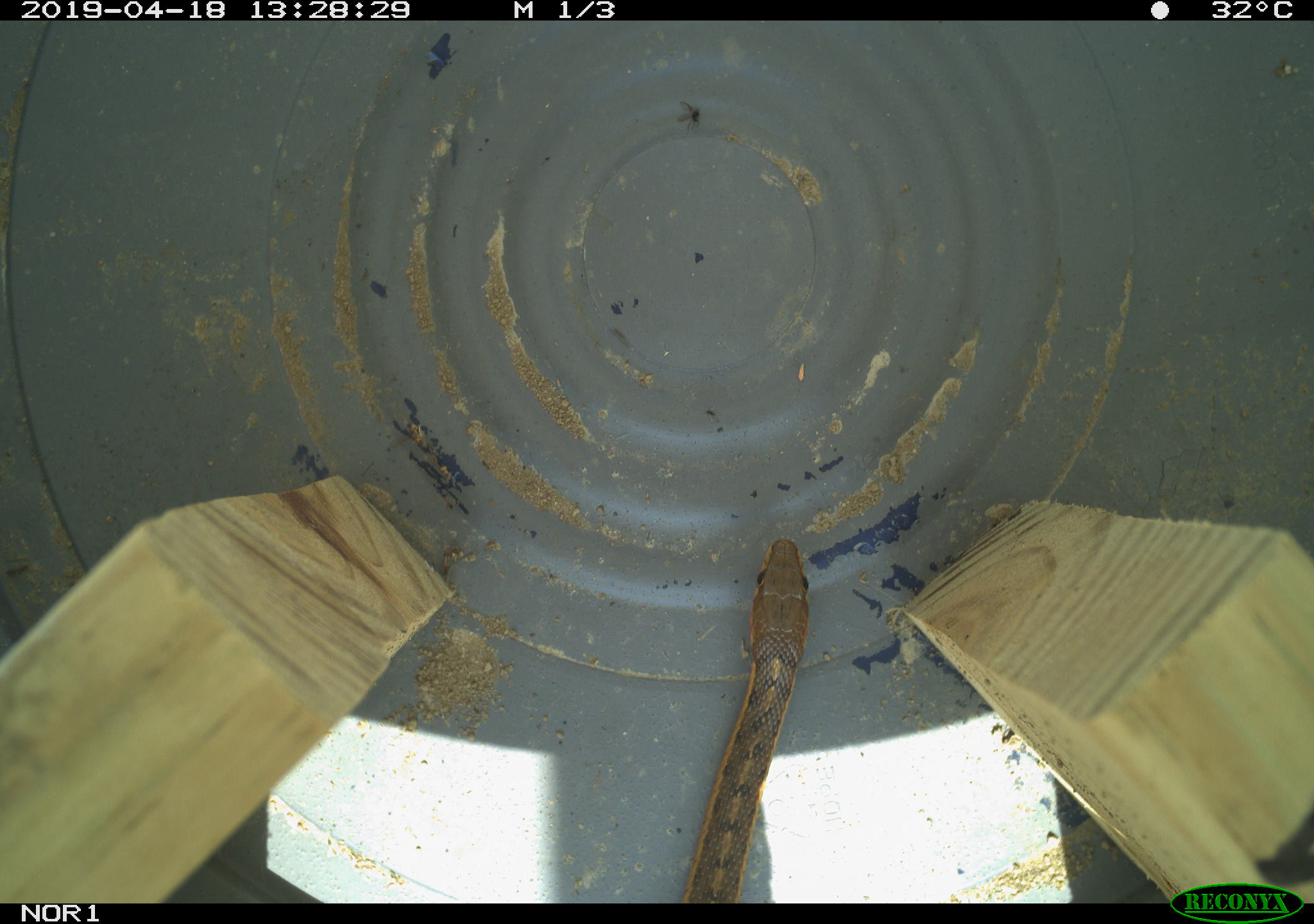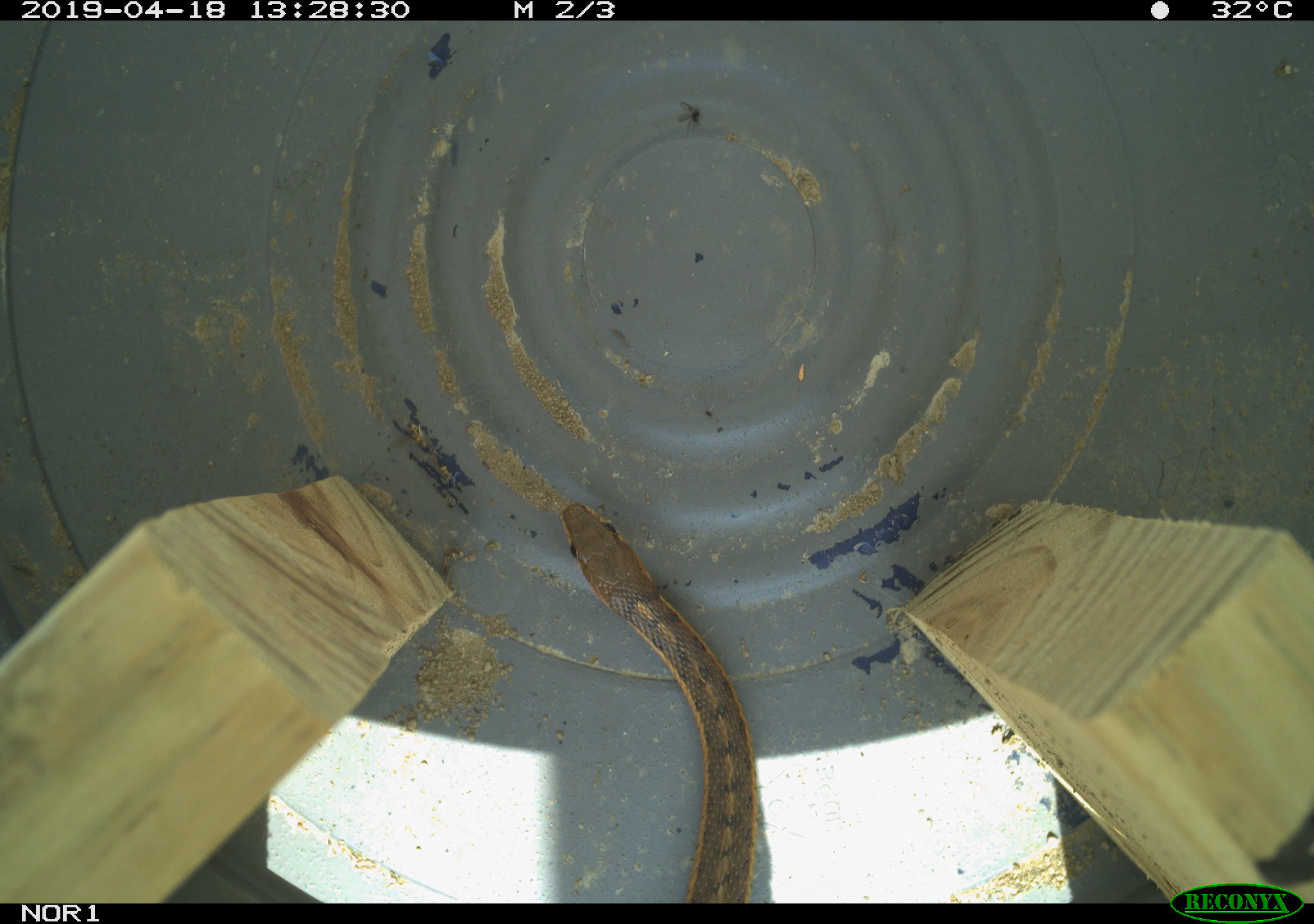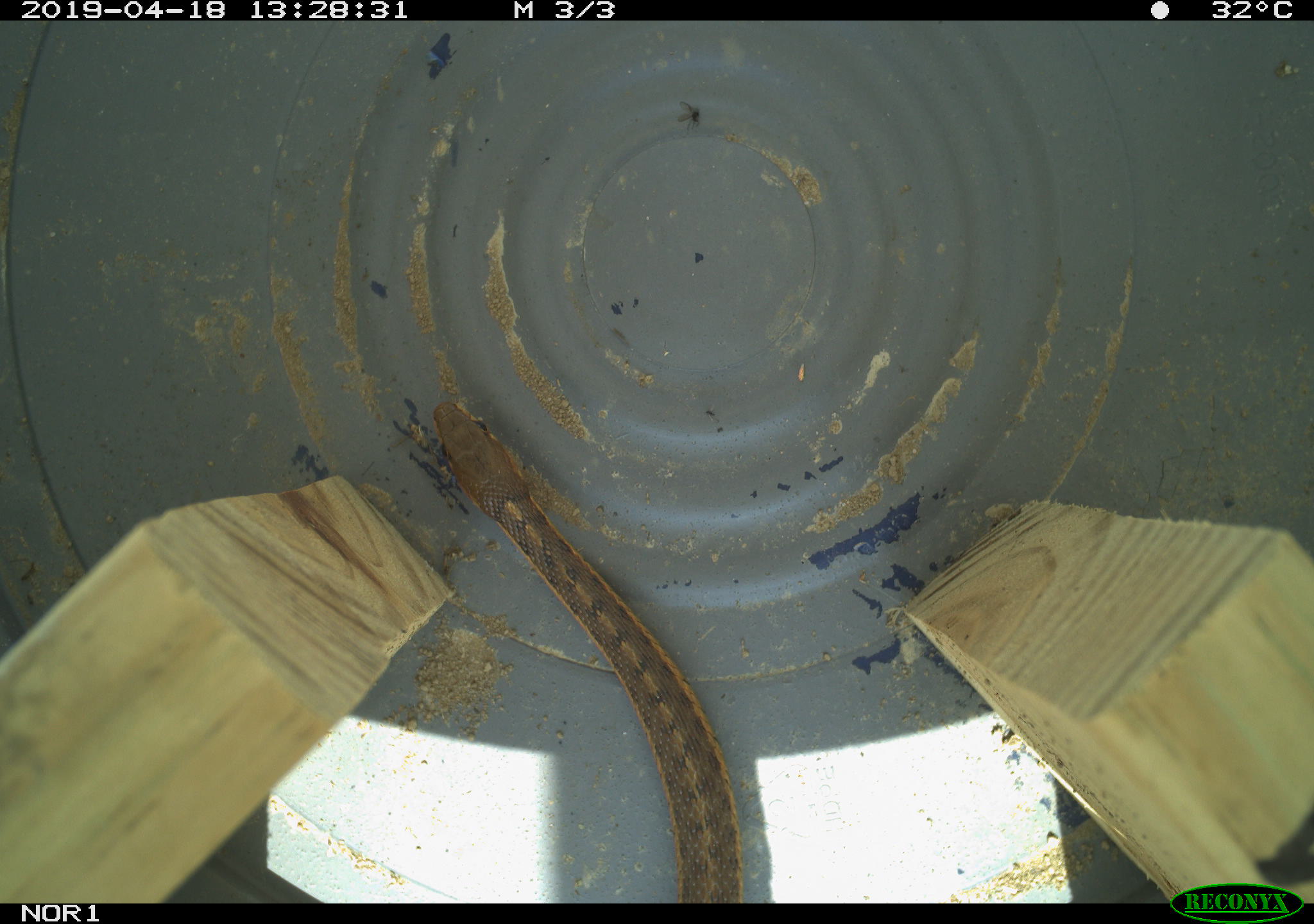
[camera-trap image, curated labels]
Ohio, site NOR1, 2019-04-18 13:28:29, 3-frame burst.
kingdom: Animalia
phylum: Chordata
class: Reptilia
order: Squamata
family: Colubridae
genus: Thamnophis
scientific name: Thamnophis sirtalis sirtalis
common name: eastern gartersnake